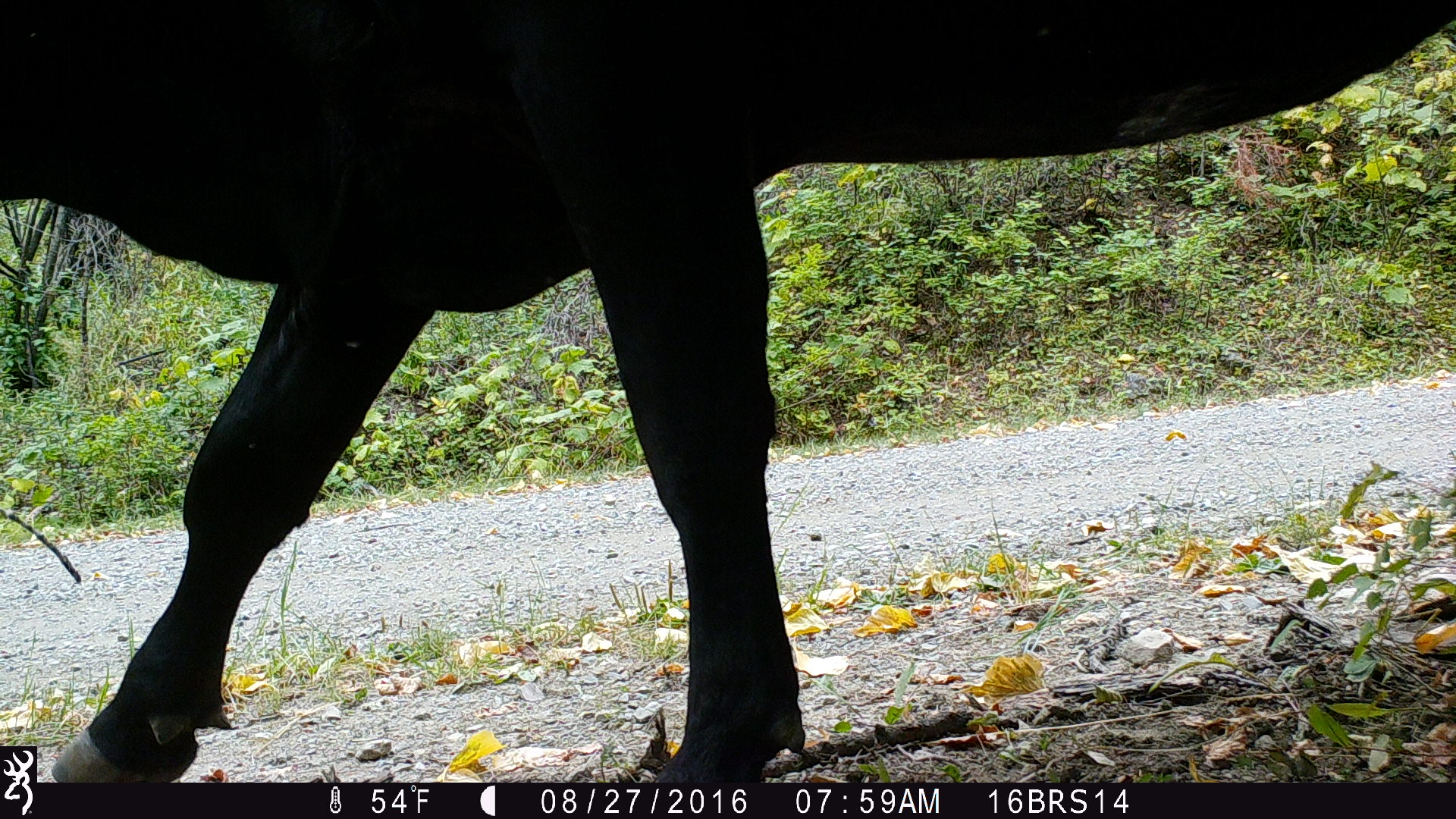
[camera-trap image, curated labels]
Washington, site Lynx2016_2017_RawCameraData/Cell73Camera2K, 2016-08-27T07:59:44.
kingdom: Animalia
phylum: Chordata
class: Mammalia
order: Artiodactyla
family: Bovidae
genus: Bos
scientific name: Bos taurus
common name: domestic cattle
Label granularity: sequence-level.